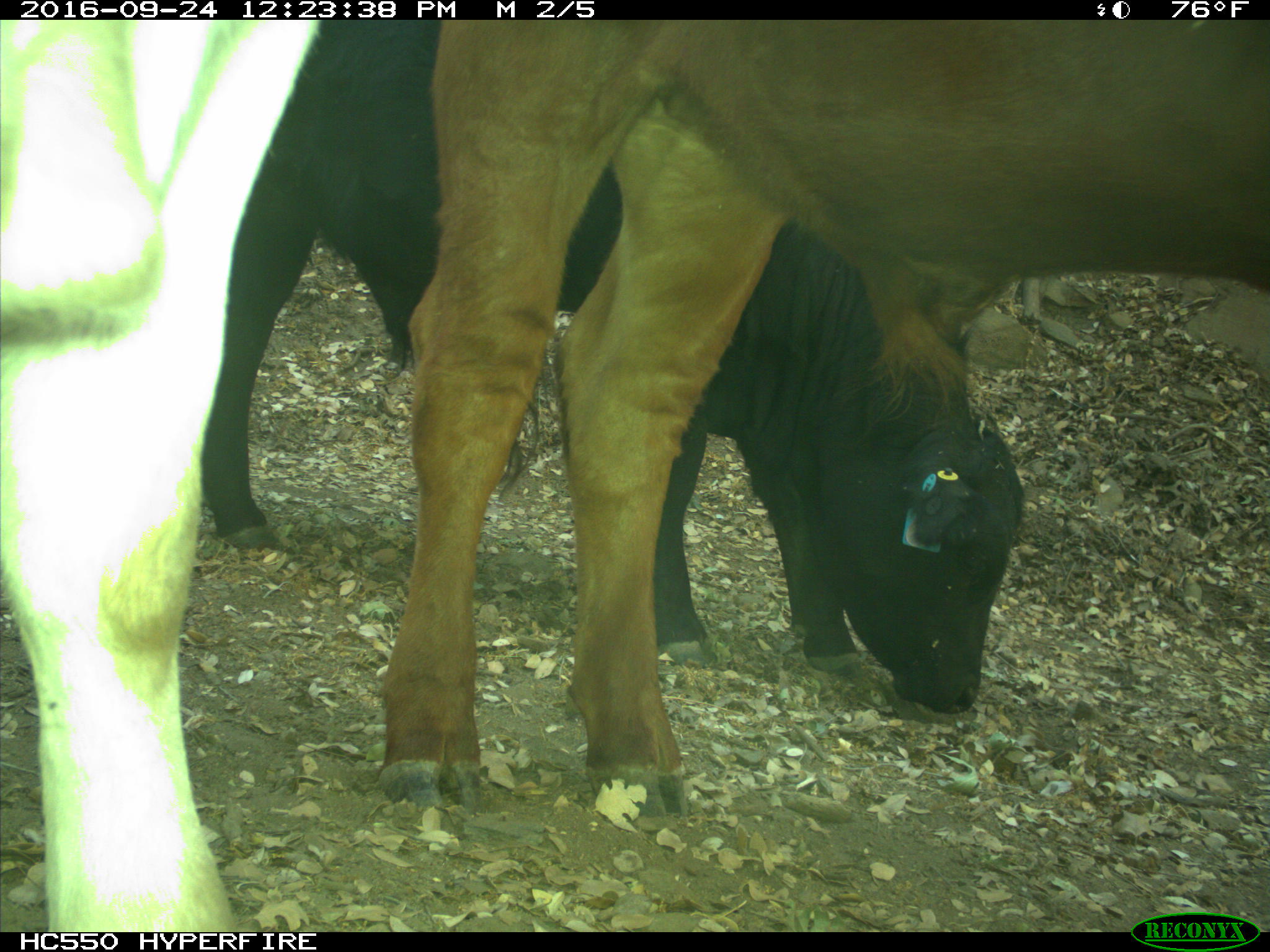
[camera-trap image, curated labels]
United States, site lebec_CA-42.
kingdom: Animalia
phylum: Chordata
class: Mammalia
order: Artiodactyla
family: Bovidae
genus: Bos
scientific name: Bos taurus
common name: domestic cow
Bos taurus (domestic cow).